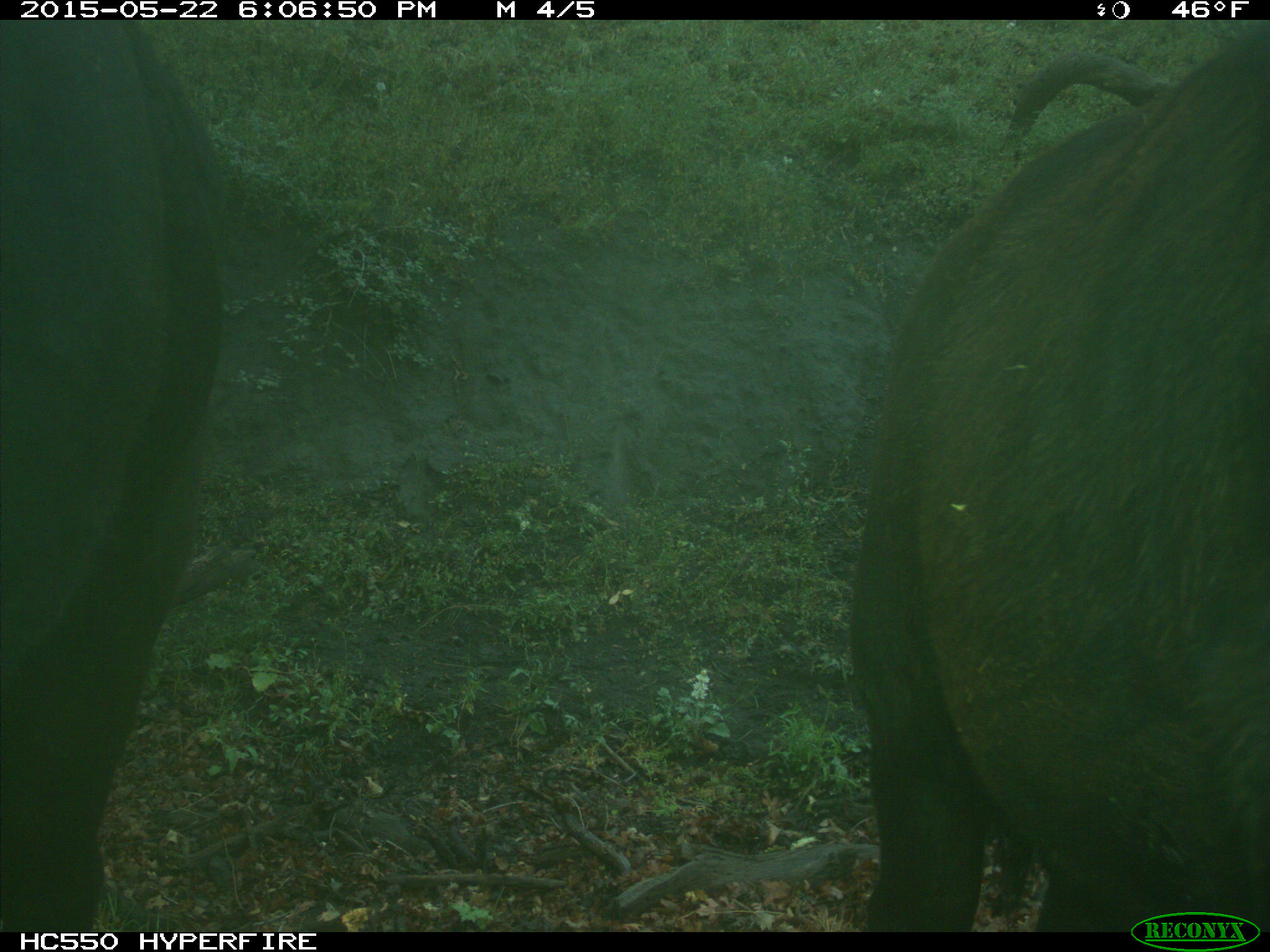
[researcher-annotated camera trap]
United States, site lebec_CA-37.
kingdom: Animalia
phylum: Chordata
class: Mammalia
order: Artiodactyla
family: Bovidae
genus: Bos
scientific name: Bos taurus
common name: domestic cow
Bos taurus (domestic cow).